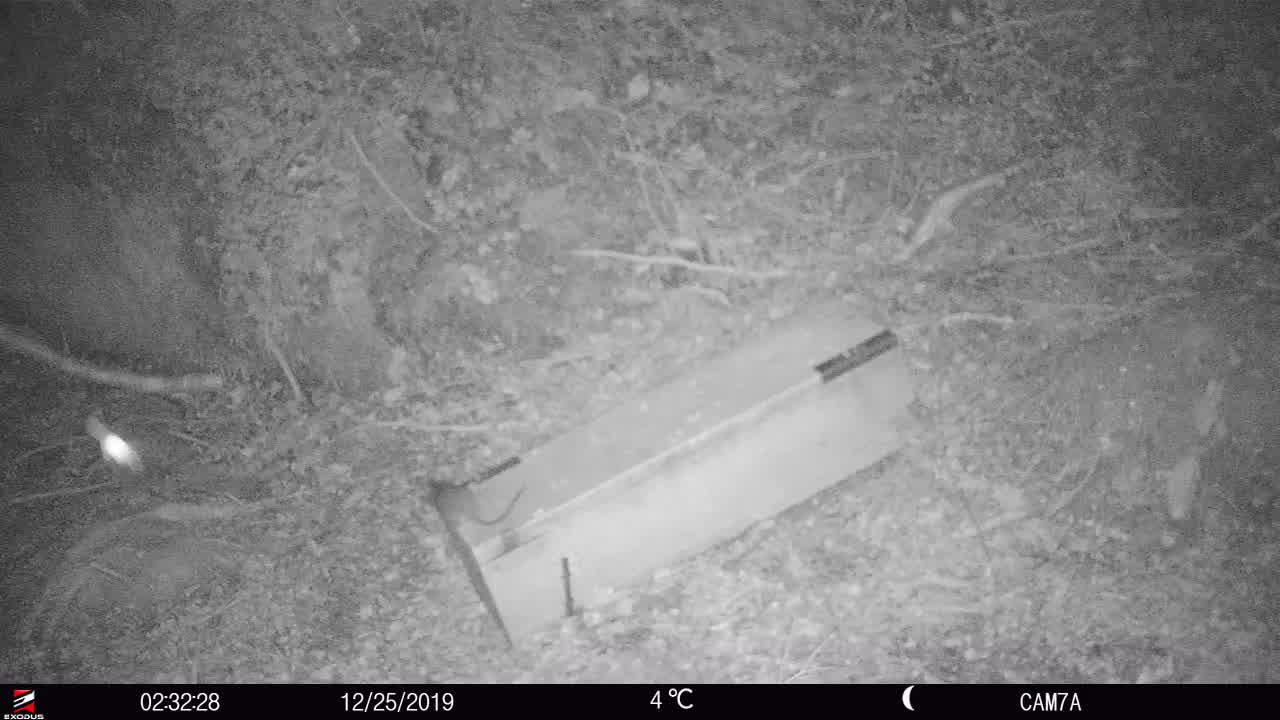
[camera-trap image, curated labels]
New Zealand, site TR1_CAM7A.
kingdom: Animalia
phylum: Chordata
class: Mammalia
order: Rodentia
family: Muridae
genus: Rattus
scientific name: Rattus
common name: rat